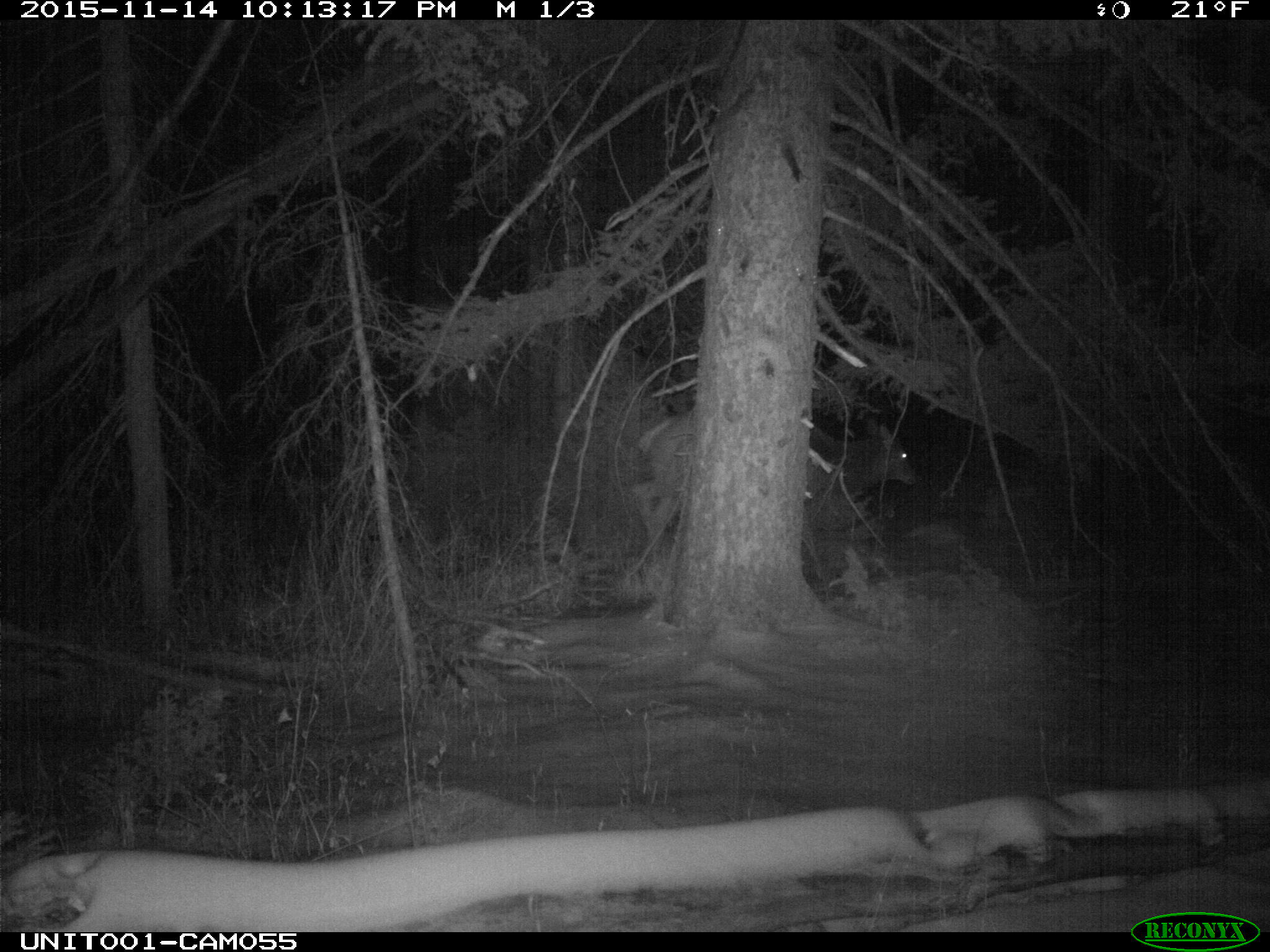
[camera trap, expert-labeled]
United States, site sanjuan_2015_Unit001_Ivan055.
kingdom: Animalia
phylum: Chordata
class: Mammalia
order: Artiodactyla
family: Cervidae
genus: Cervus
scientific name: Cervus elaphus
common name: red deer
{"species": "Cervus elaphus (red deer)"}